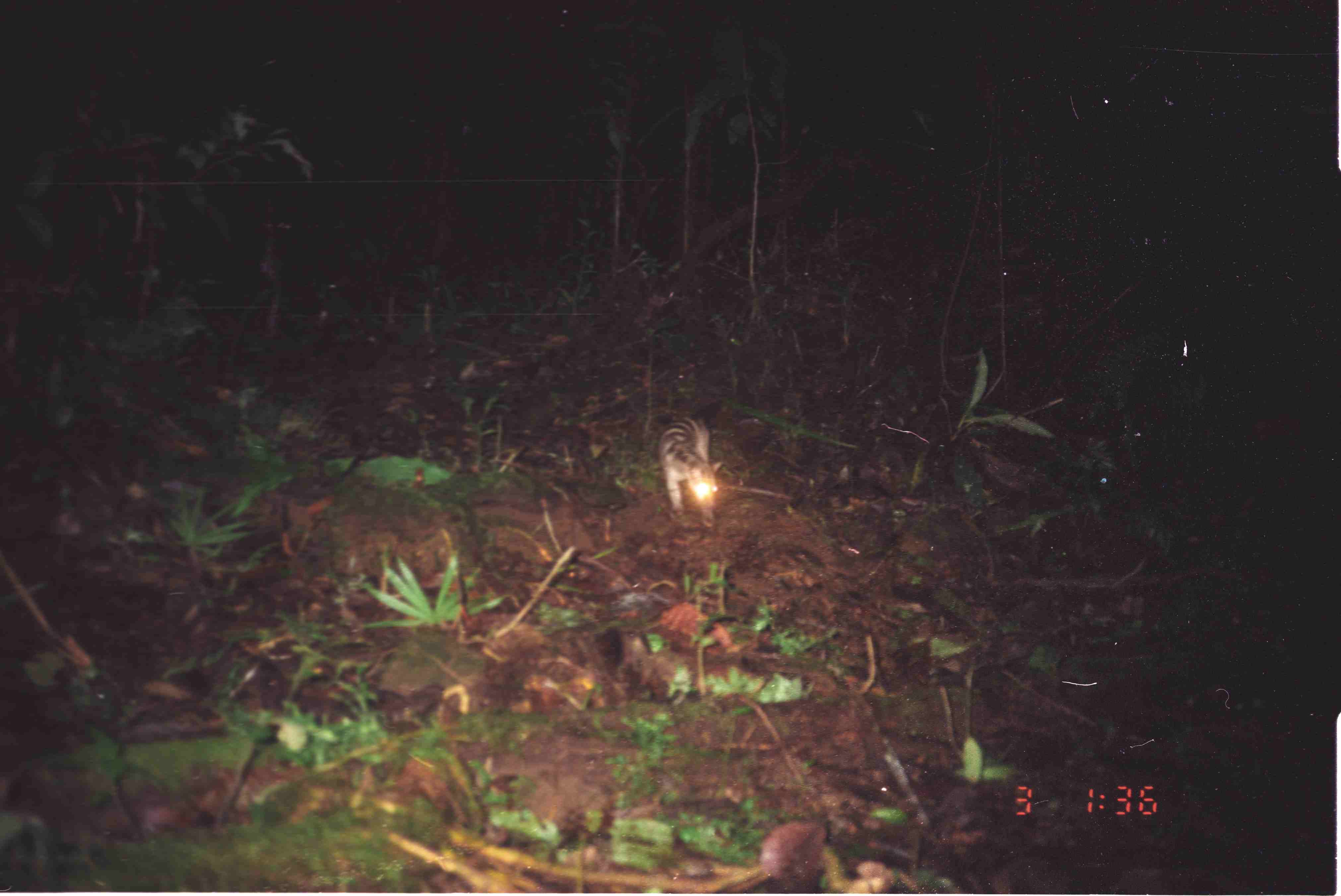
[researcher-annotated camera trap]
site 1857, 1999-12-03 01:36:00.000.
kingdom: Animalia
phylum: Chordata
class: Mammalia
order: Carnivora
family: Viverridae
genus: Hemigalus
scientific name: Hemigalus derbyanus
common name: banded civet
Hemigalus derbyanus (banded civet), count 1.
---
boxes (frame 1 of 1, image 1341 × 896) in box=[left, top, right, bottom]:
hemigalus derbyanus: box=[657, 414, 723, 529]